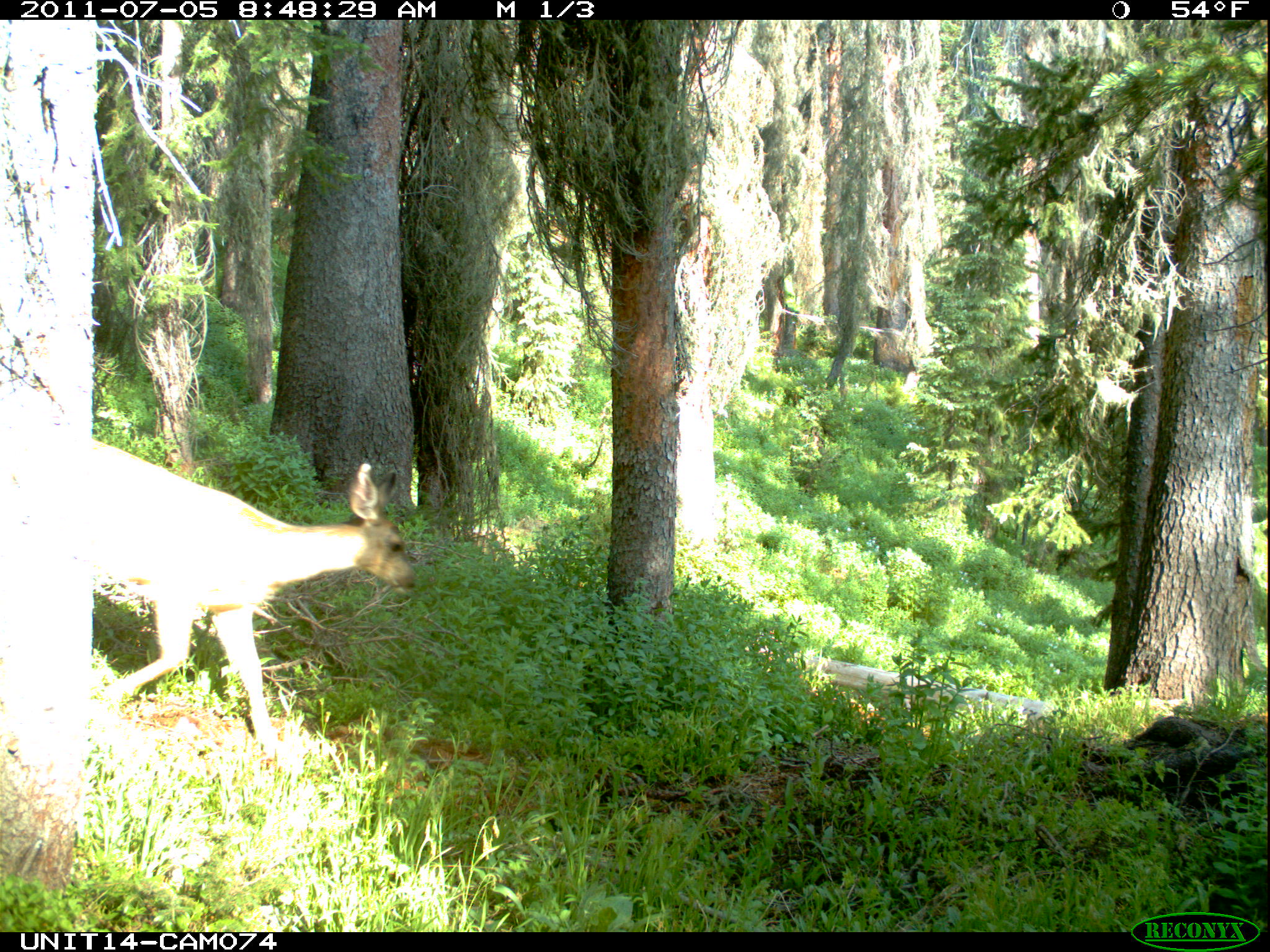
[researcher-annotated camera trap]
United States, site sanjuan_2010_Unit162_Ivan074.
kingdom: Animalia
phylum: Chordata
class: Mammalia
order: Artiodactyla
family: Cervidae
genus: Odocoileus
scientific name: Odocoileus hemionus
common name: mule deer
Odocoileus hemionus (mule deer).